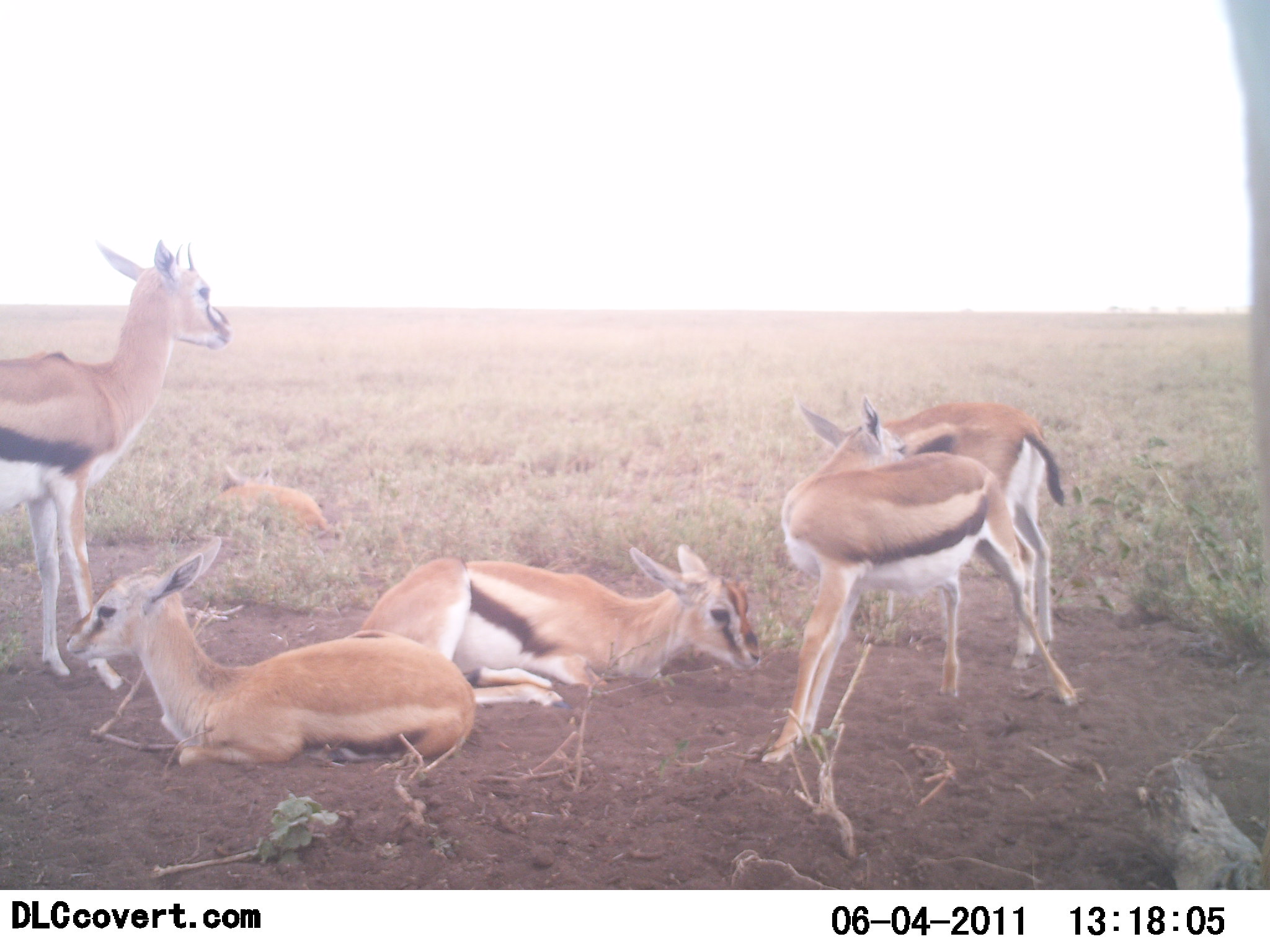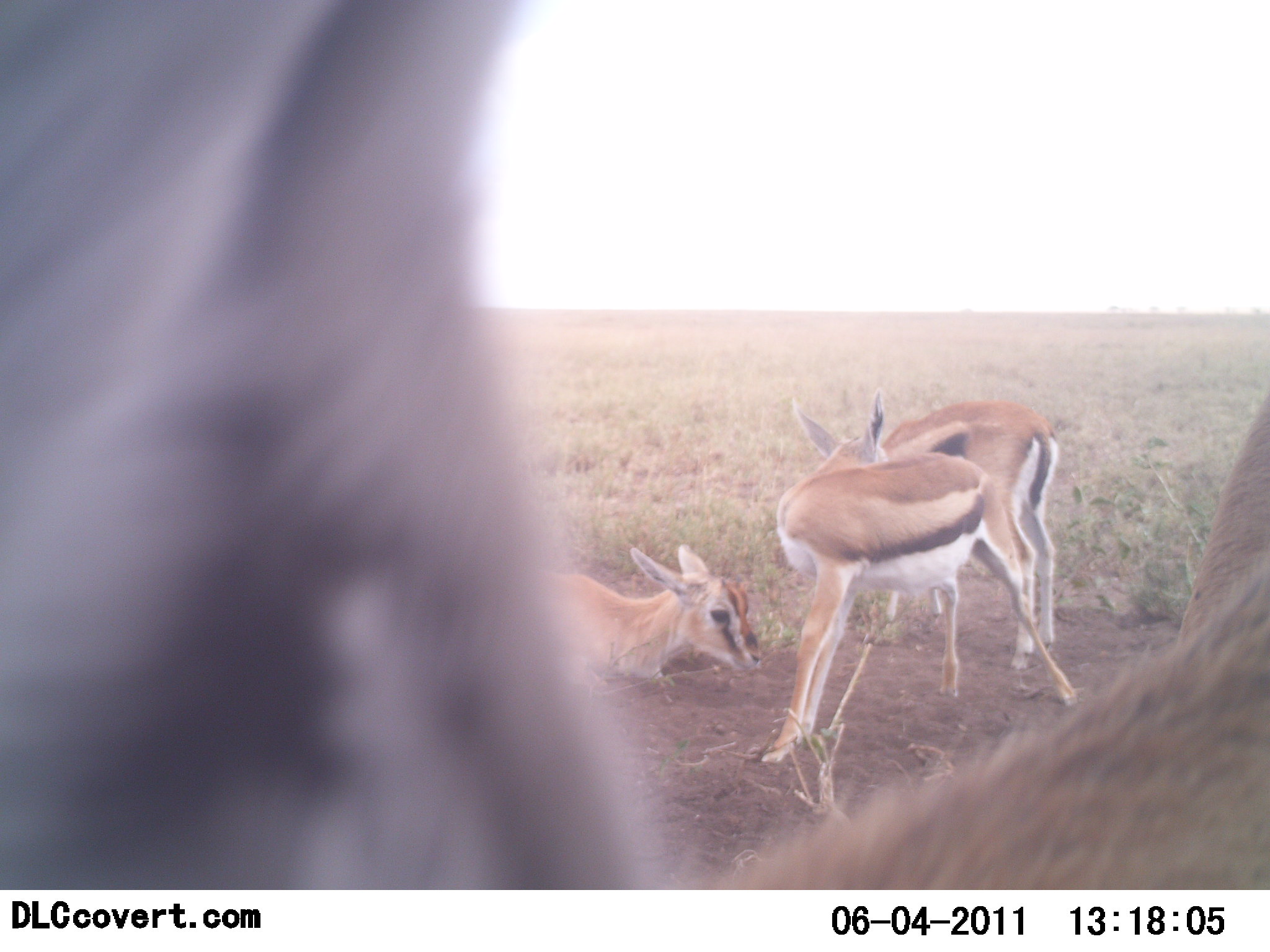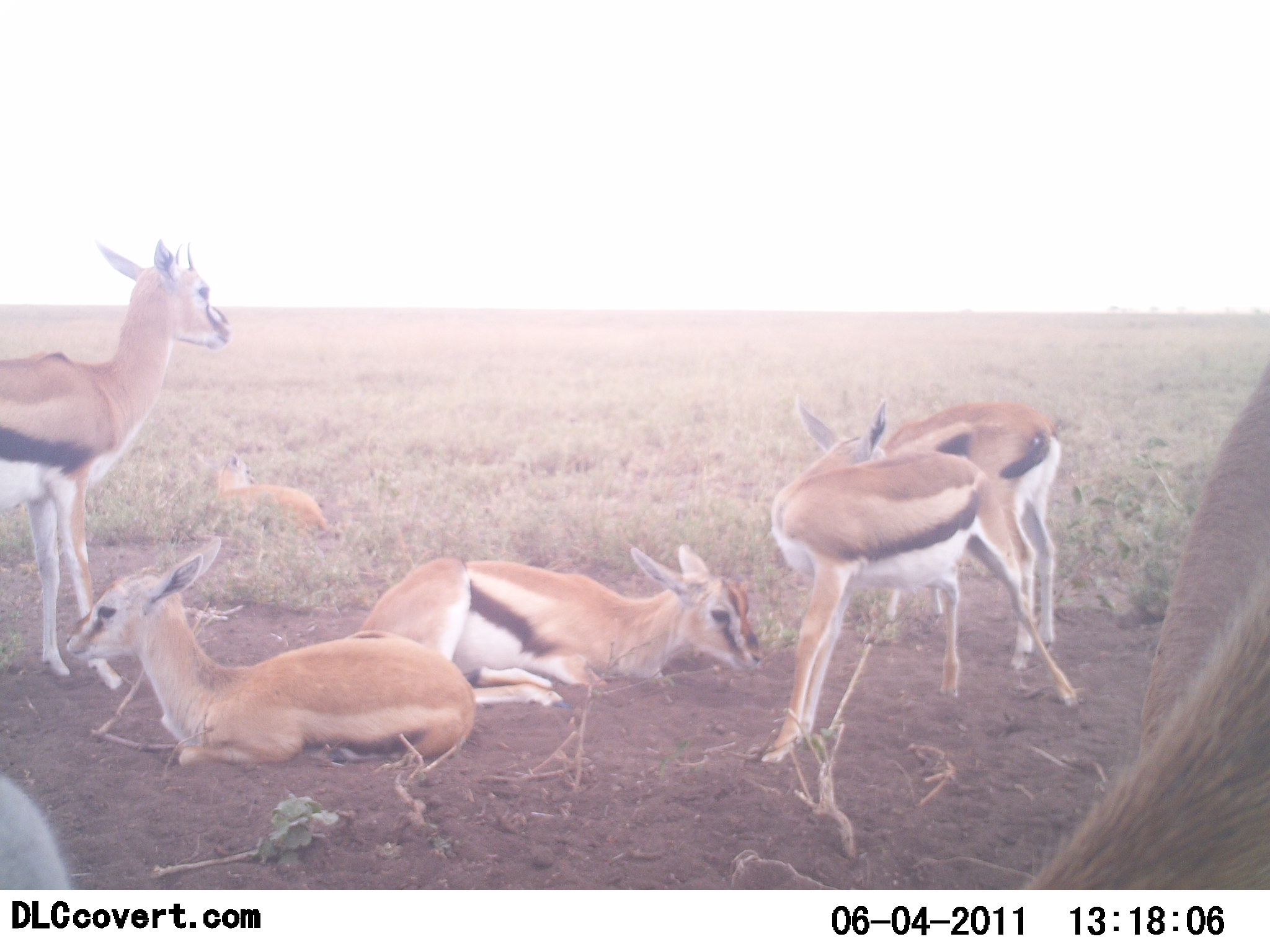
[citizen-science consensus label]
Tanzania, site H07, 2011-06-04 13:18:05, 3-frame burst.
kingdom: Animalia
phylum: Chordata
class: Mammalia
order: Artiodactyla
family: Bovidae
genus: Eudorcas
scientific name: Eudorcas thomsonii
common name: thomson's gazelle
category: gazellethomsons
Gazellethomsons (thomson's gazelle) (Eudorcas thomsonii), count 7. Behavior (volunteer vote fractions): standing 30%, resting 100%, moving 10%, interacting 10%. Young present (vote fraction): 50%. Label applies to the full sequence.